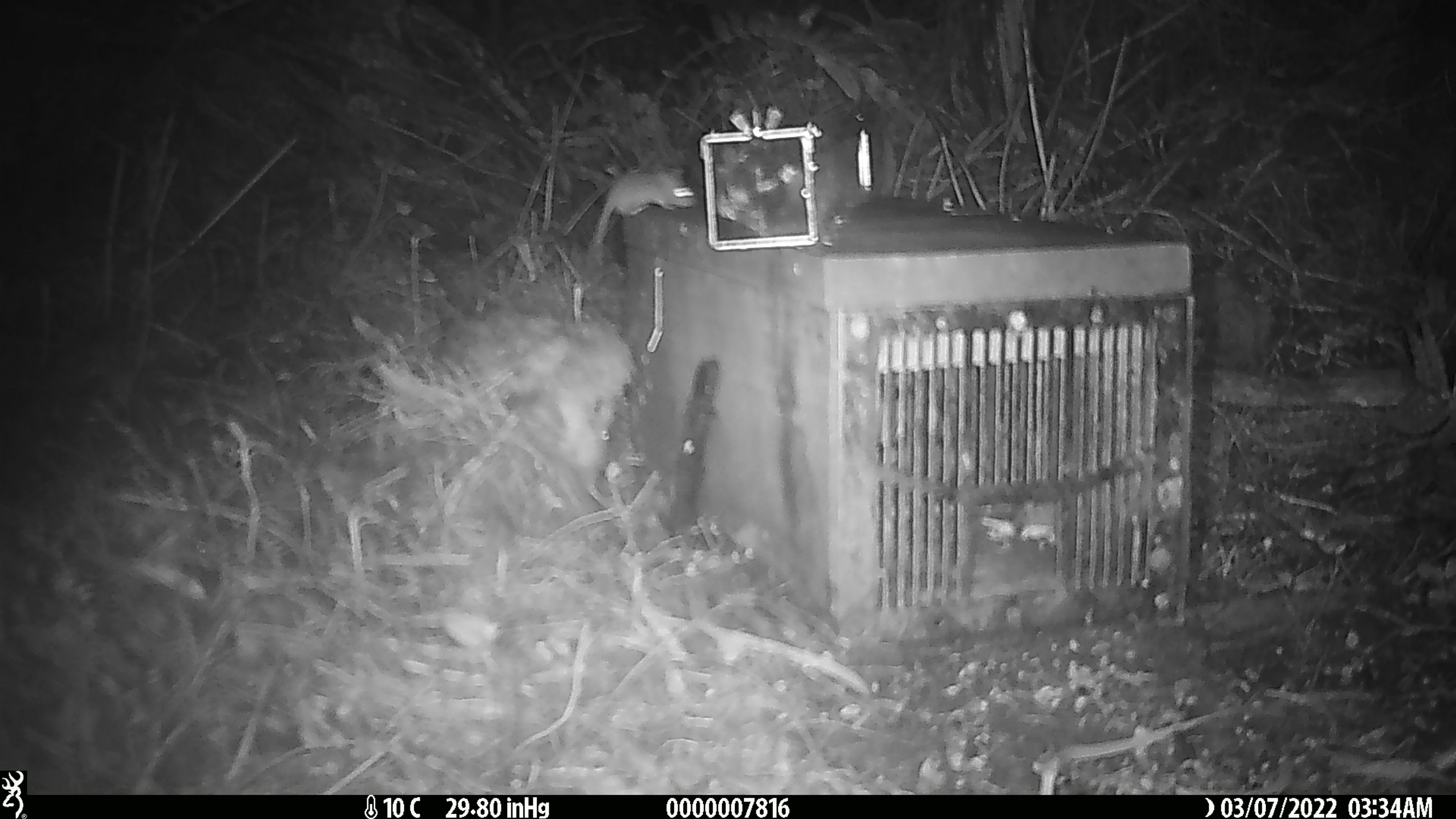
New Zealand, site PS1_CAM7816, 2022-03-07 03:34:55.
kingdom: Animalia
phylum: Chordata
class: Mammalia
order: Rodentia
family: Muridae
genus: Mus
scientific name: Mus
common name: mouse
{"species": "mouse (Mus)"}